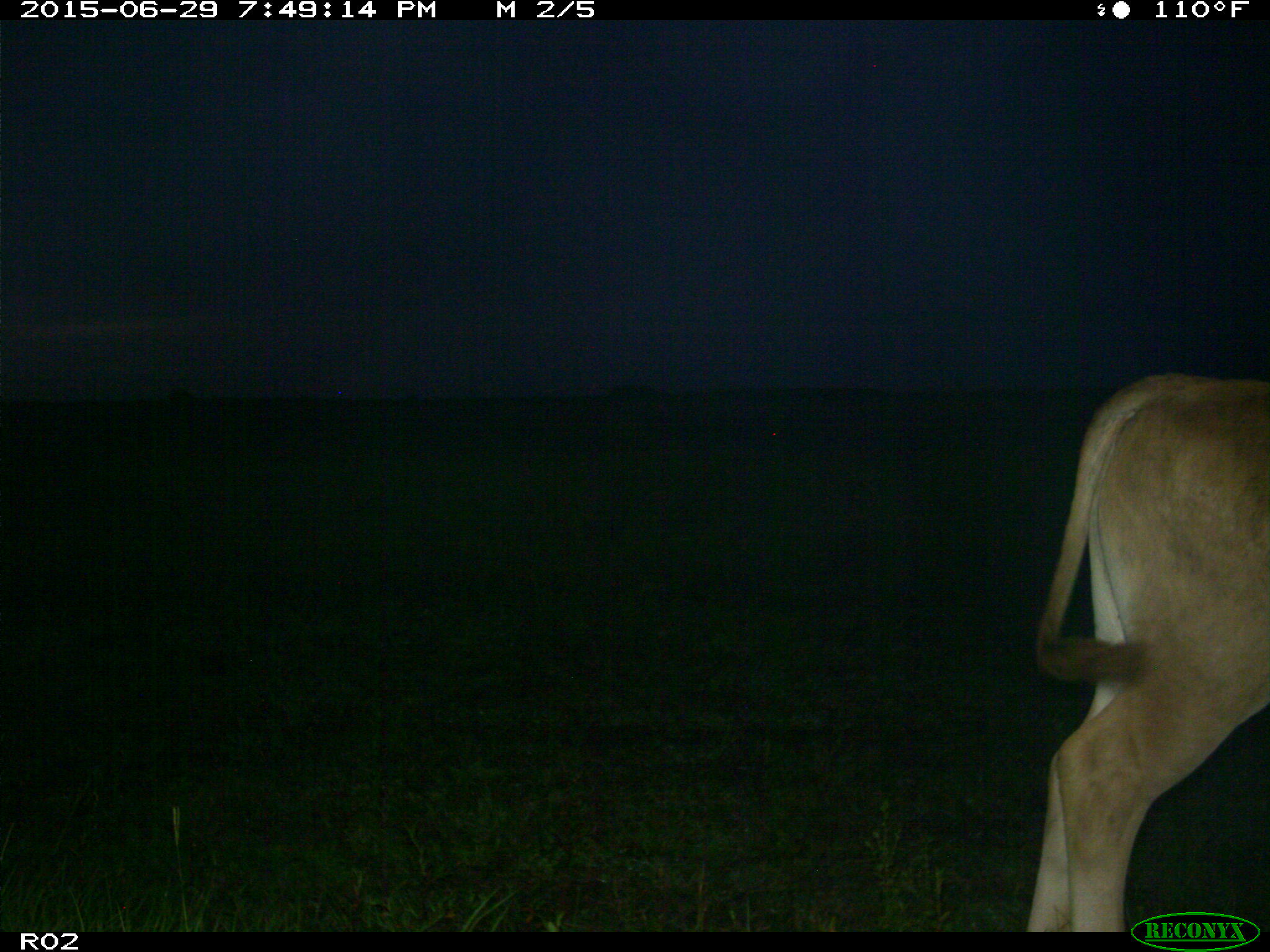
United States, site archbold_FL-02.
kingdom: Animalia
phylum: Chordata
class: Mammalia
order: Artiodactyla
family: Bovidae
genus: Bos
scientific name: Bos taurus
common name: domestic cow